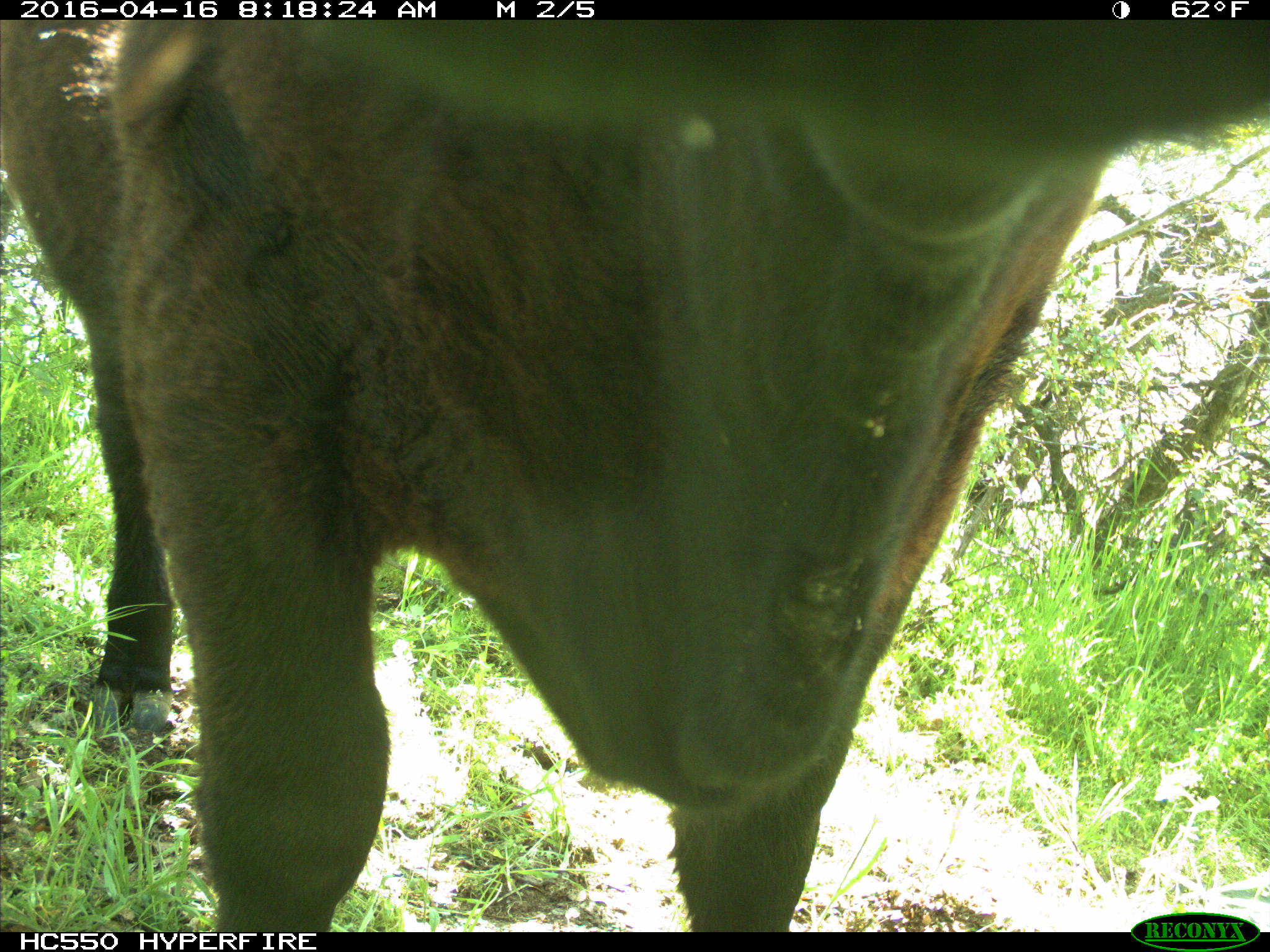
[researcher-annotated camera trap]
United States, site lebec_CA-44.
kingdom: Animalia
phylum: Chordata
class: Mammalia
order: Artiodactyla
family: Bovidae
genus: Bos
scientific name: Bos taurus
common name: domestic cow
Bos taurus (domestic cow).